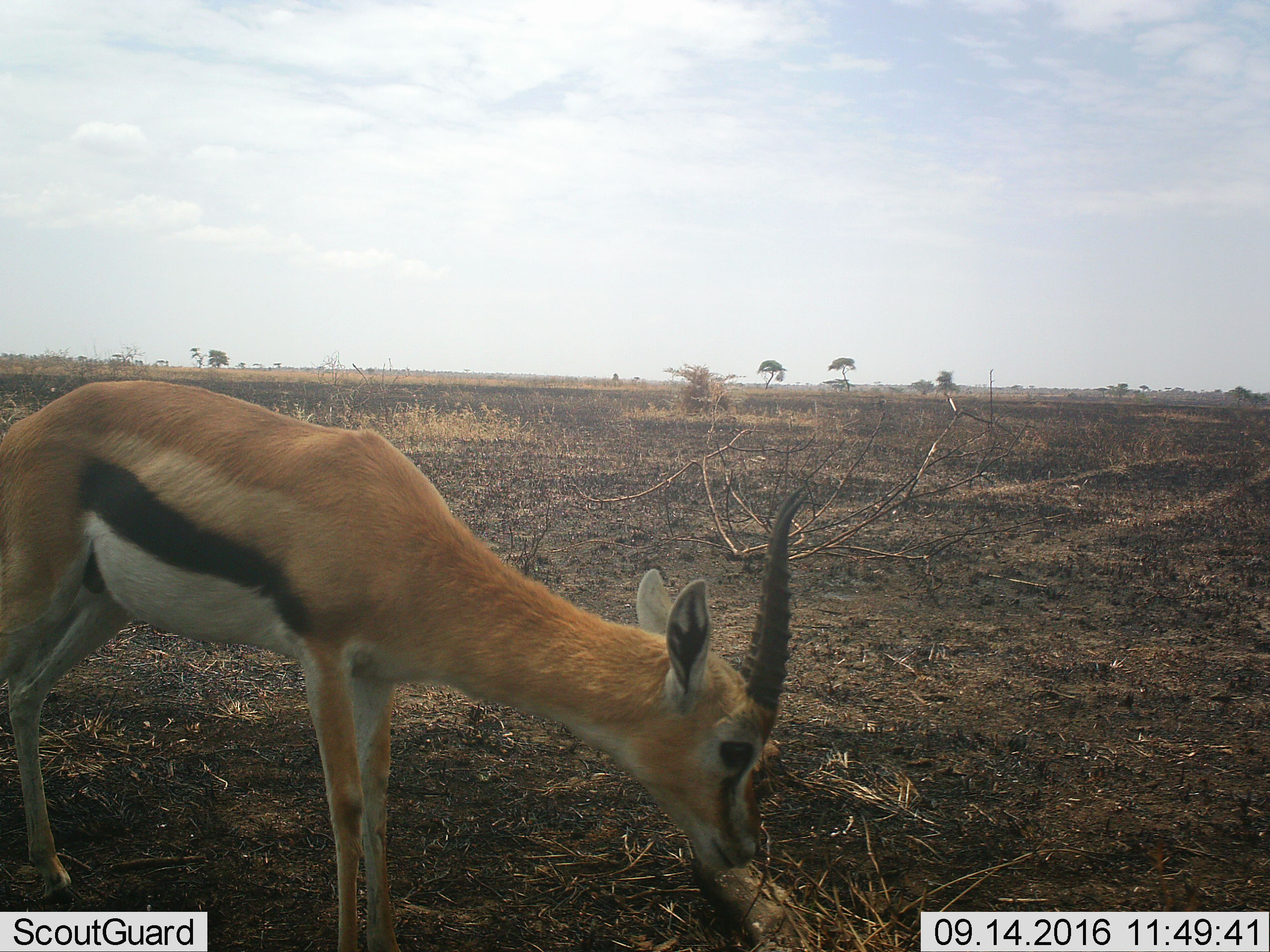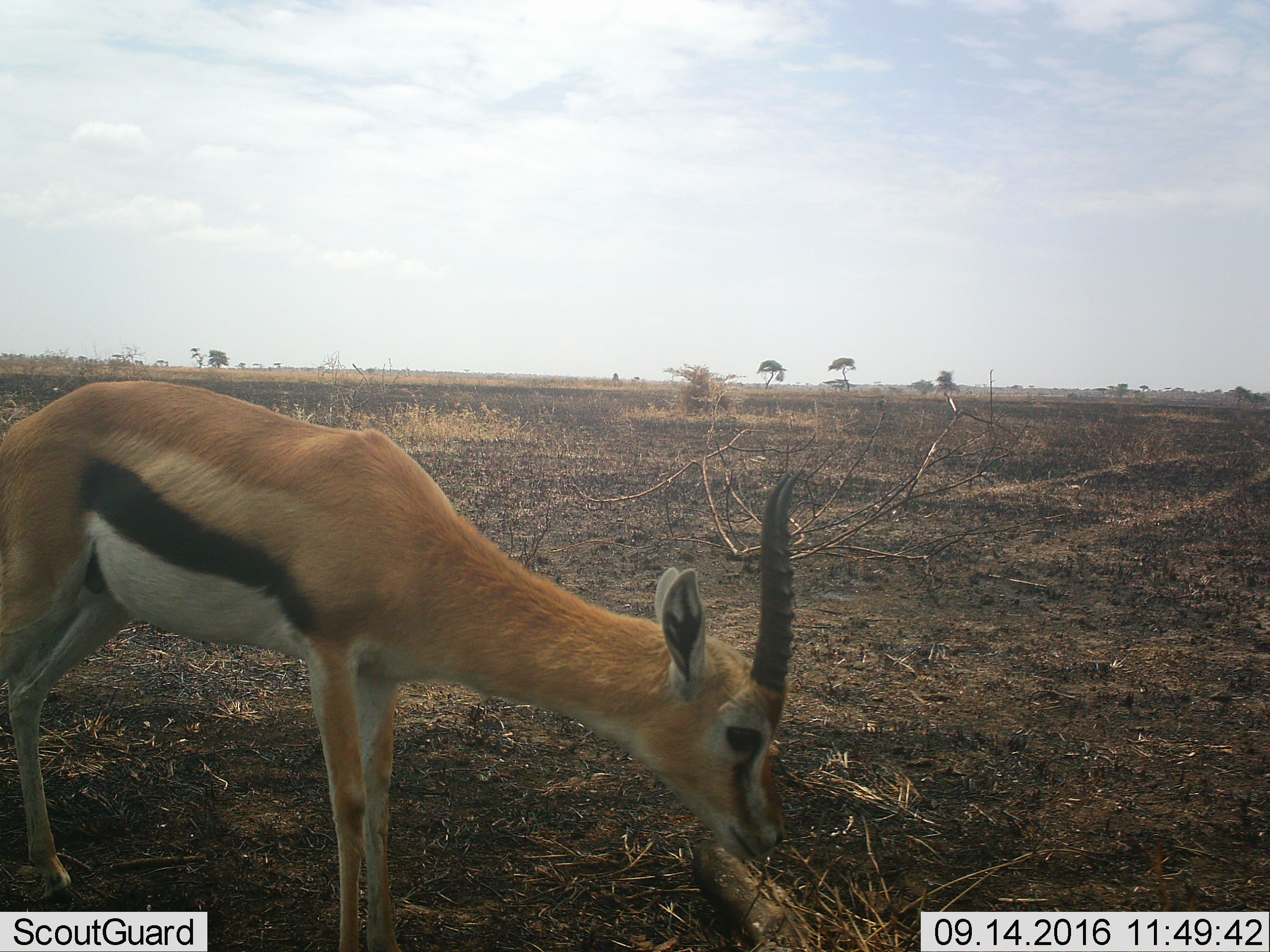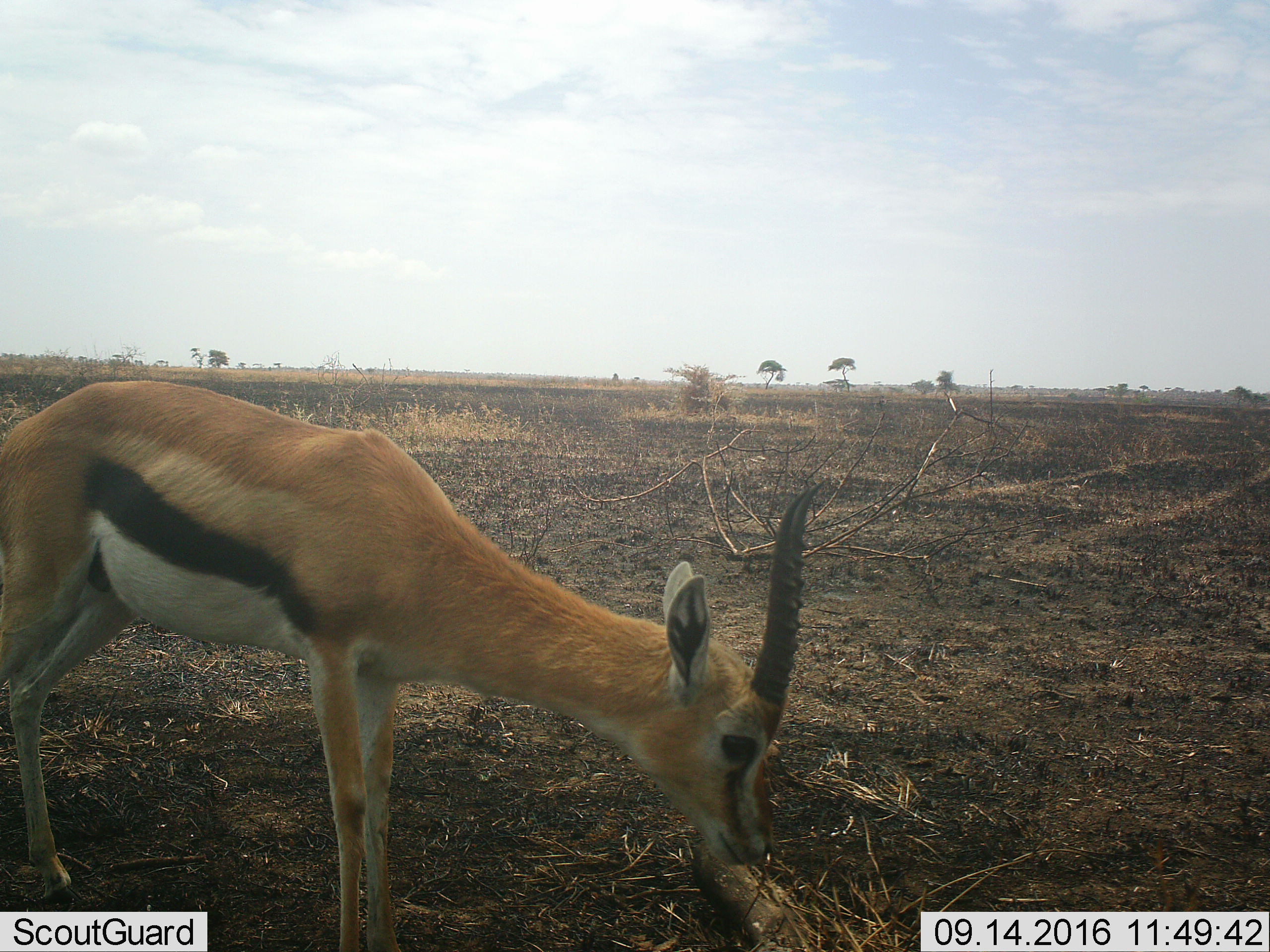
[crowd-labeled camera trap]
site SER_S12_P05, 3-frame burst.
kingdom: Animalia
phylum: Chordata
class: Mammalia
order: Artiodactyla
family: Bovidae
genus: Eudorcas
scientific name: Eudorcas thomsonii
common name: thomson's gazelle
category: gazellethomsons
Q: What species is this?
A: Gazellethomsons (thomson's gazelle) (Eudorcas thomsonii).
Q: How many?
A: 1.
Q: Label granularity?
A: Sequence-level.